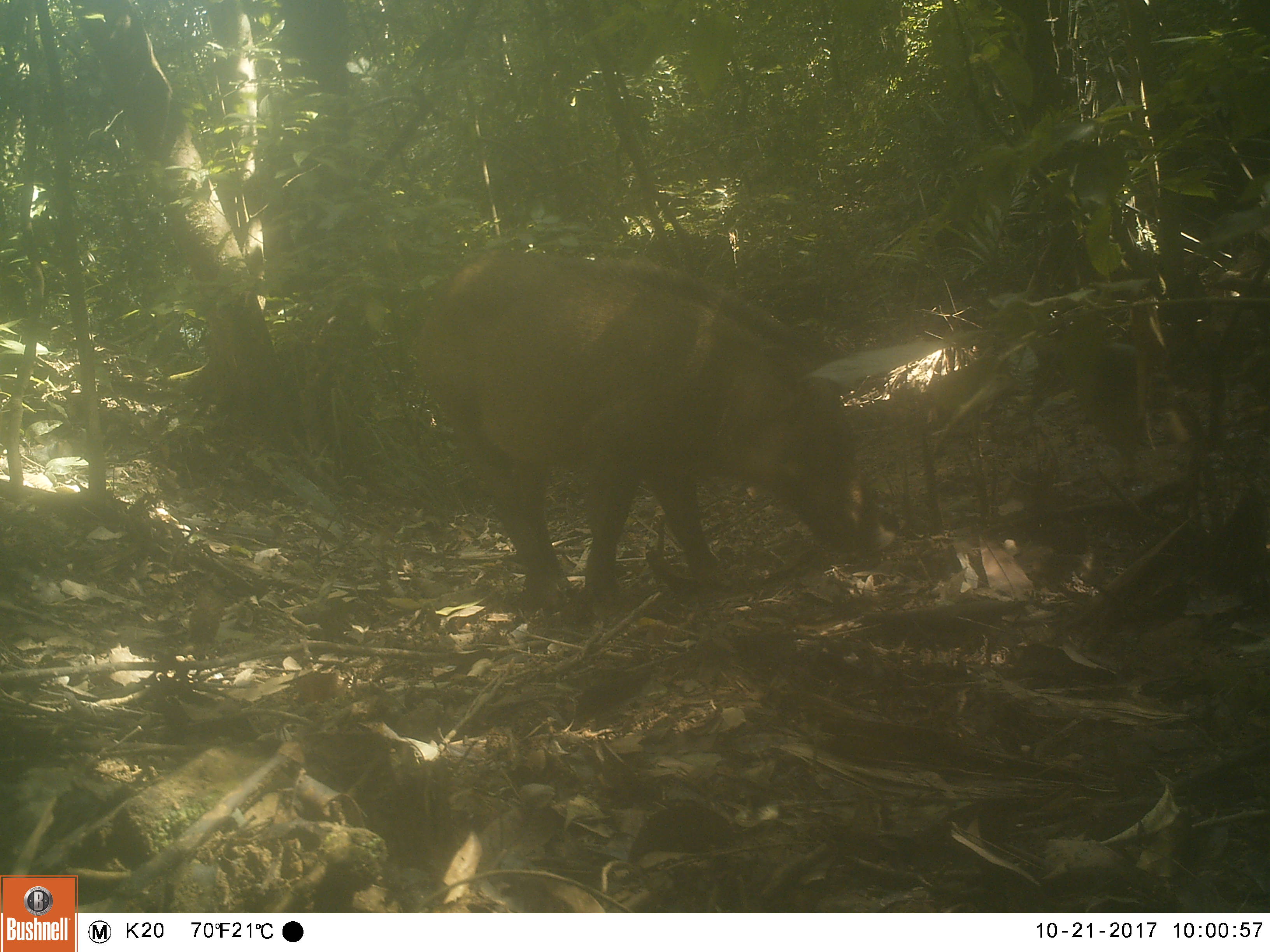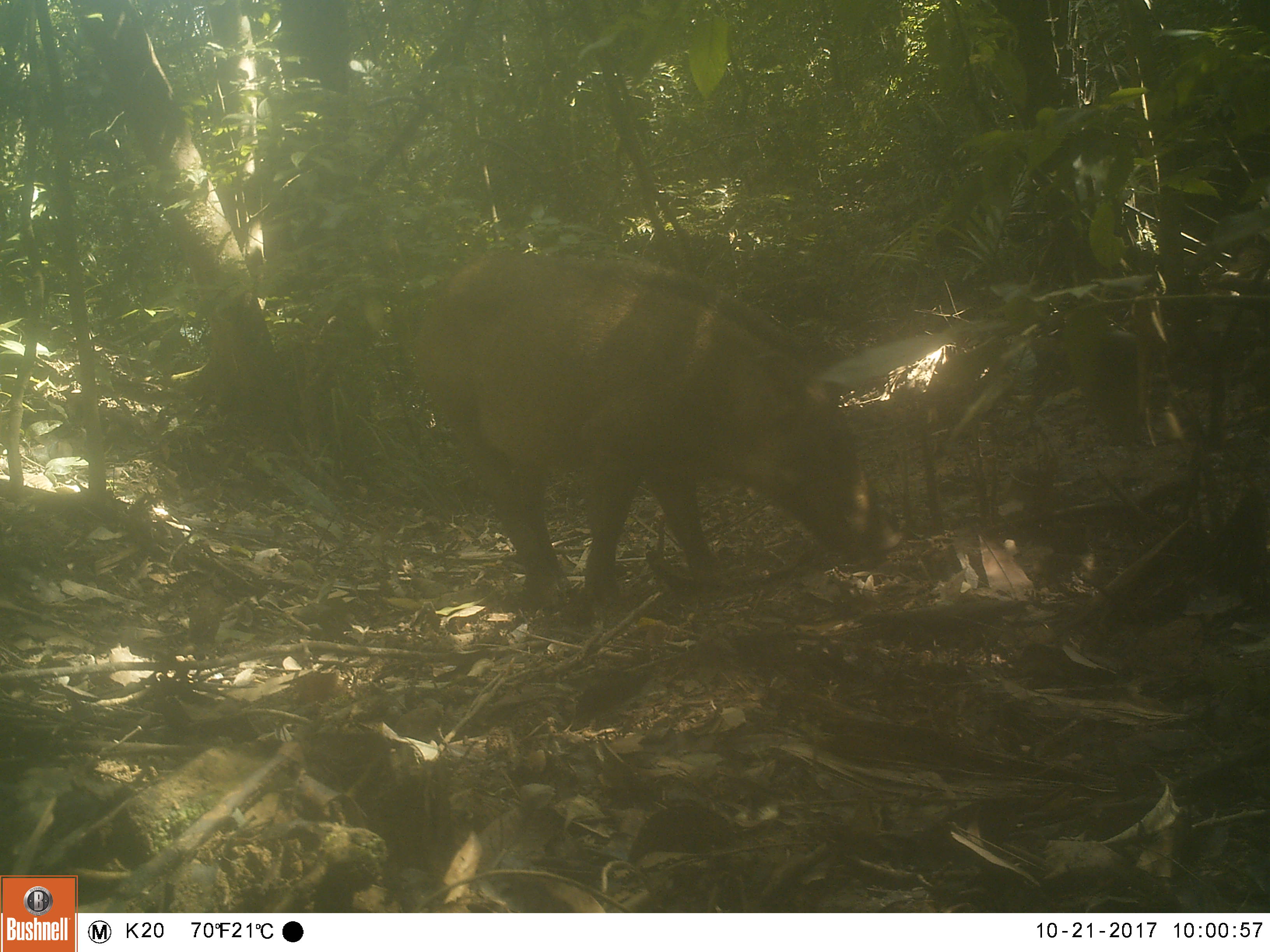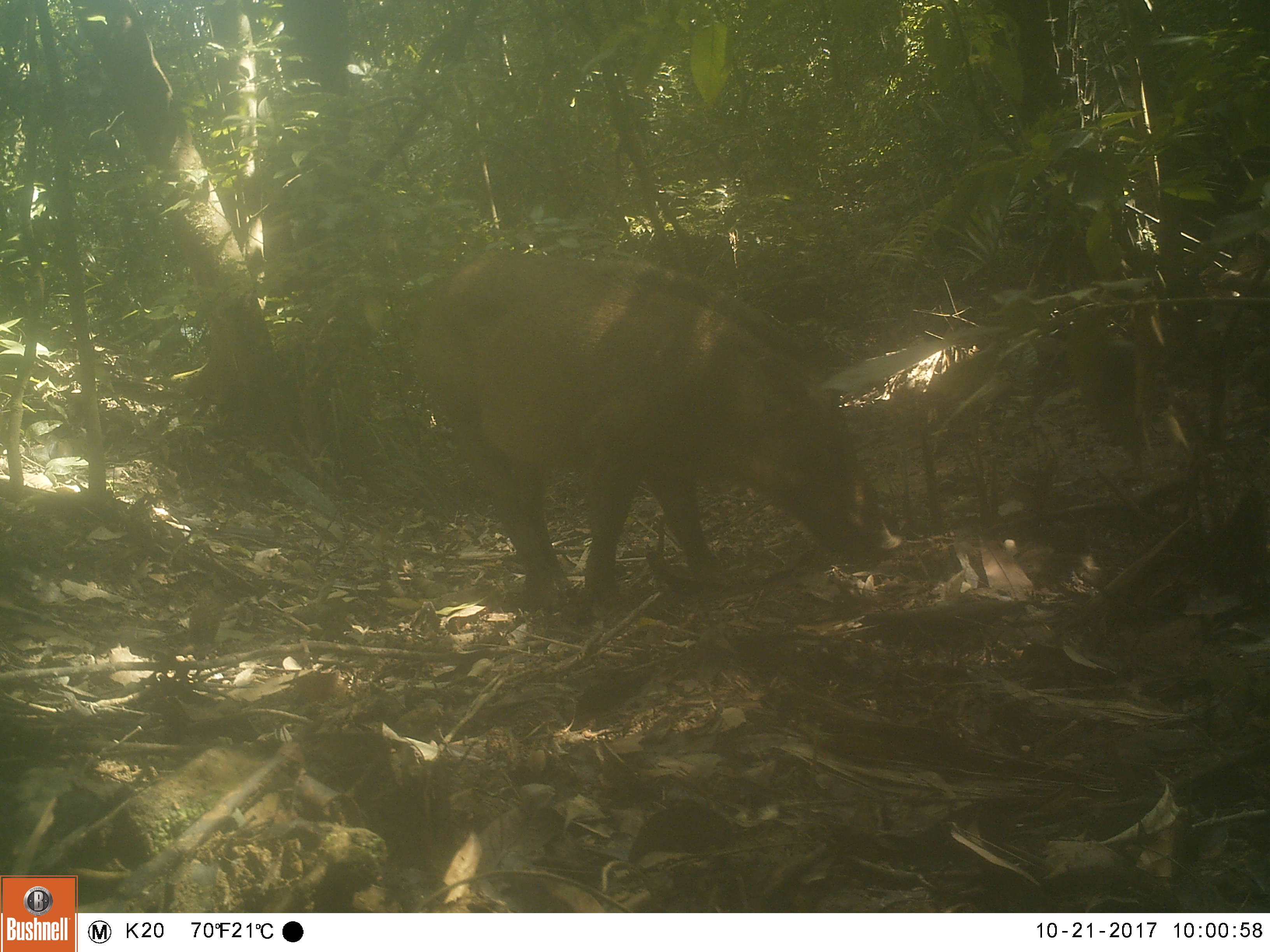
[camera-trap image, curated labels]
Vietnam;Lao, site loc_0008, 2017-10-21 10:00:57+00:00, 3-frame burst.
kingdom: Animalia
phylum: Chordata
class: Mammalia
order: Artiodactyla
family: Suidae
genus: Sus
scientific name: Sus scrofa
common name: eurasian wild pig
Eurasian wild pig (Sus scrofa). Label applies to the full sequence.